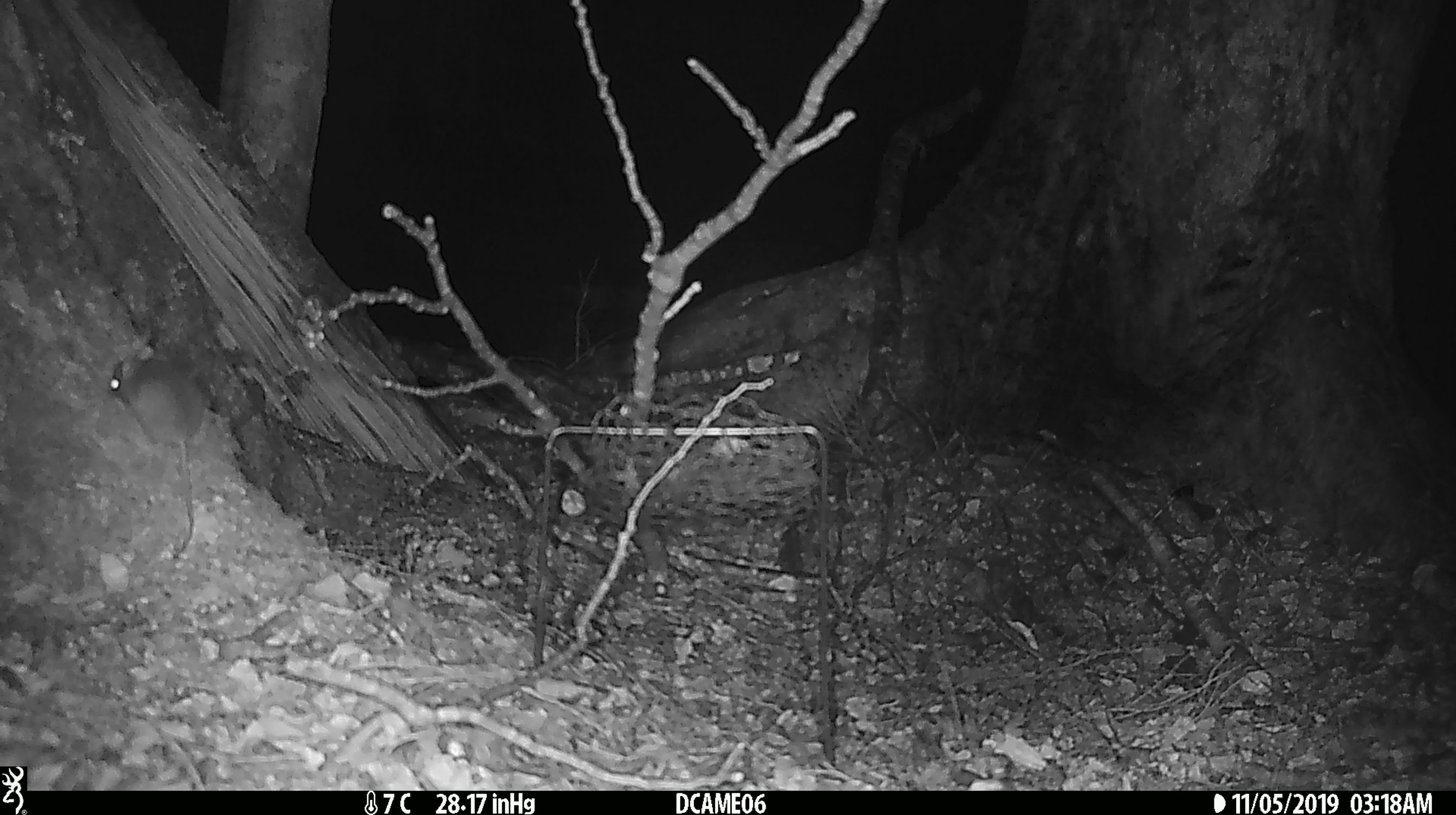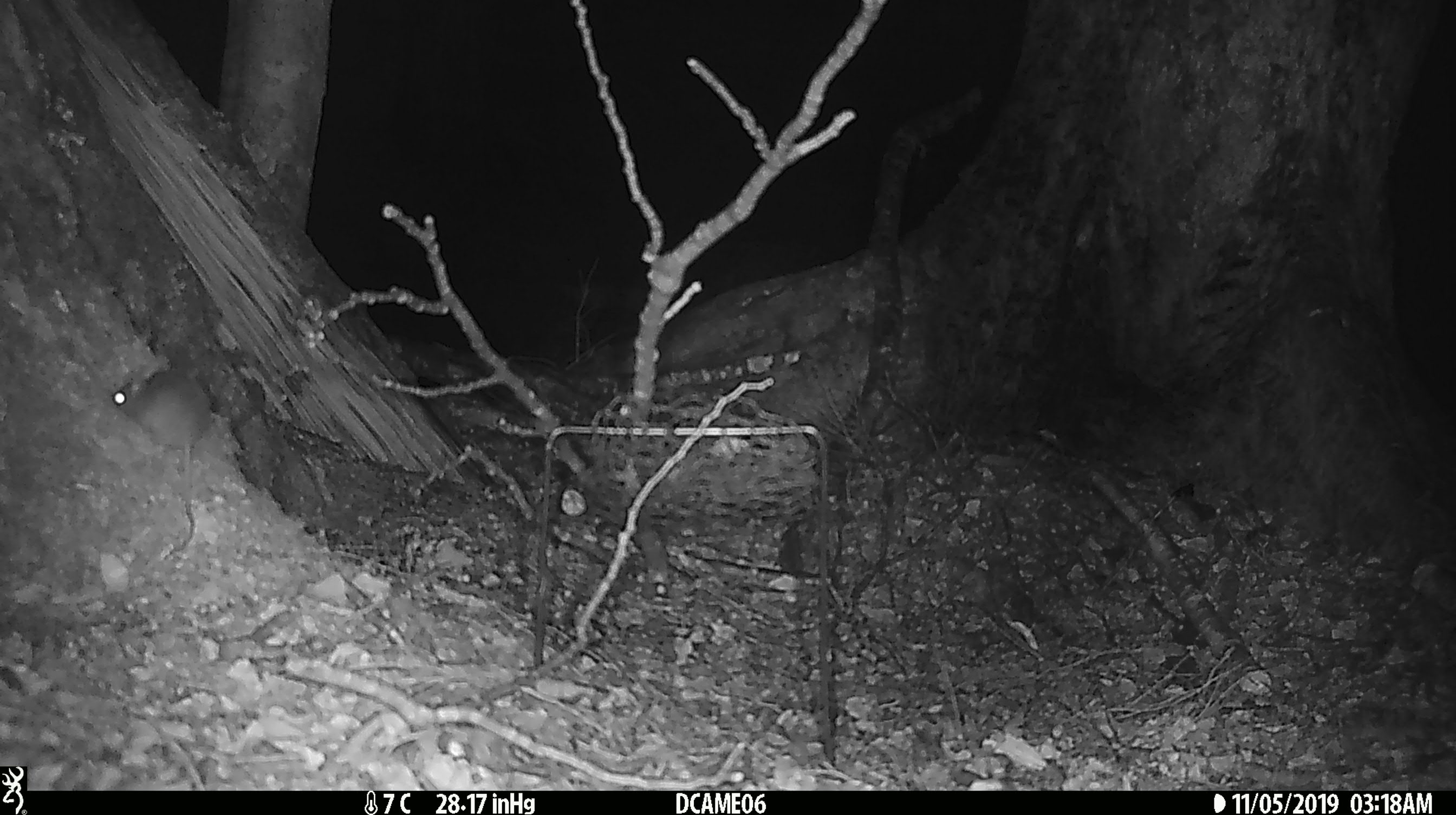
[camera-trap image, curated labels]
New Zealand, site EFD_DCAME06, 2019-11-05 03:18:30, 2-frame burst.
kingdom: Animalia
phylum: Chordata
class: Mammalia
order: Rodentia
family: Muridae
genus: Mus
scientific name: Mus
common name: mouse